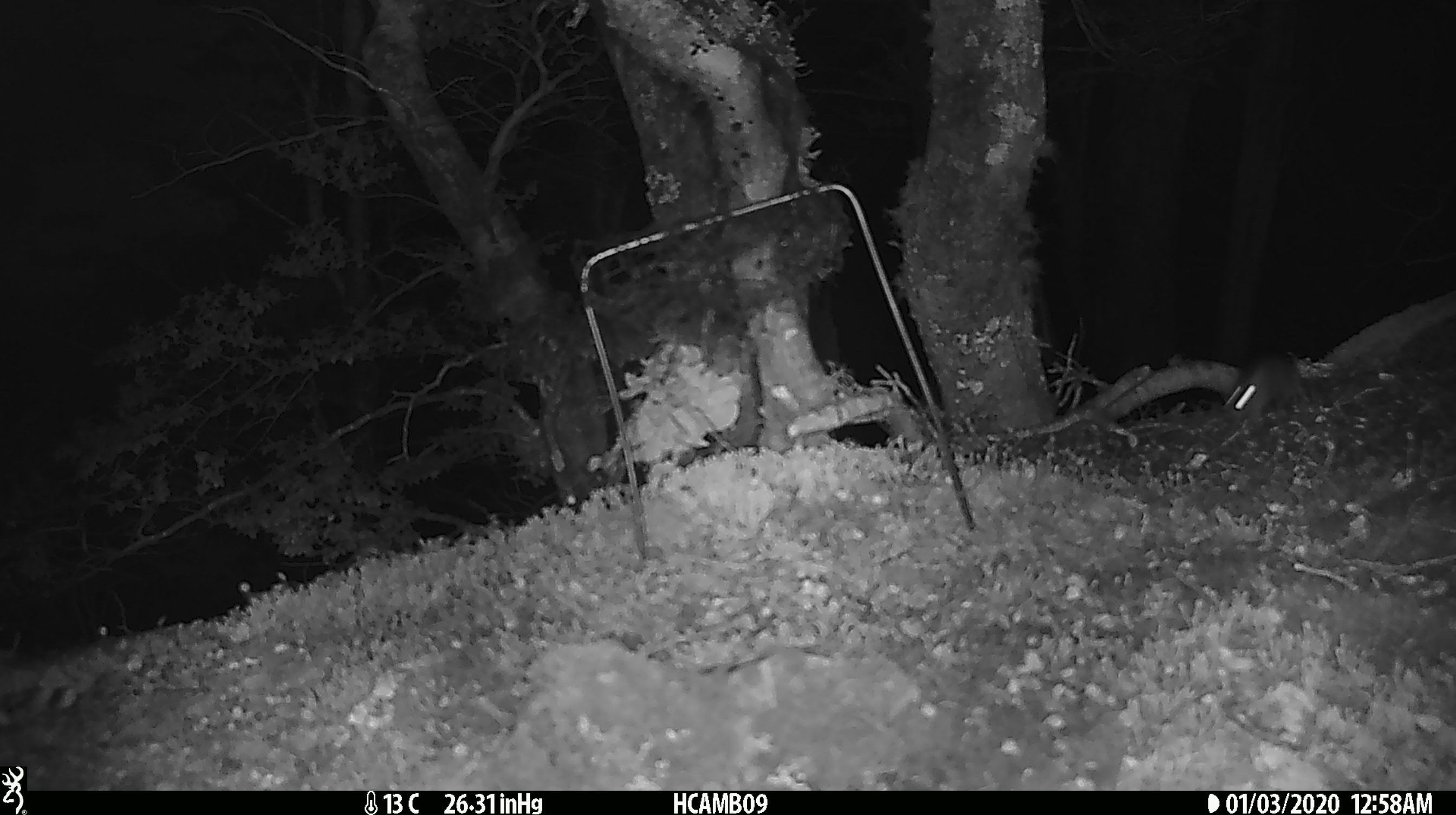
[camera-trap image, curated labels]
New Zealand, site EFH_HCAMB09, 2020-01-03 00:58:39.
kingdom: Animalia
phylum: Chordata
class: Mammalia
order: Rodentia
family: Muridae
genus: Mus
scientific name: Mus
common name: mouse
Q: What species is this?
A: Mouse (Mus).